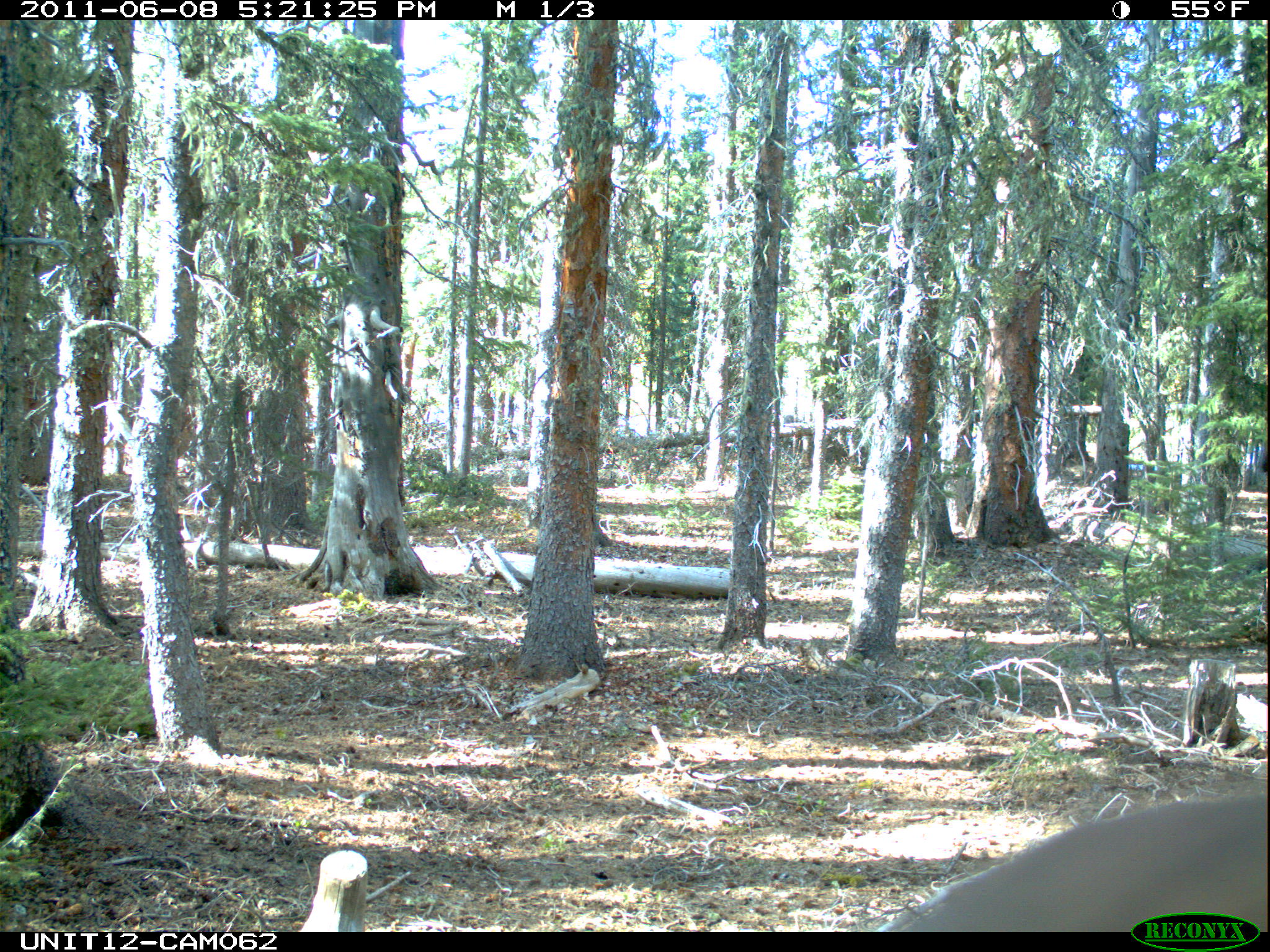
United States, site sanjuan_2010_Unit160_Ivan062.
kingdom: Animalia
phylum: Chordata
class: Mammalia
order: Artiodactyla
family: Cervidae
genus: Cervus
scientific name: Cervus elaphus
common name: red deer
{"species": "Cervus elaphus (red deer)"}